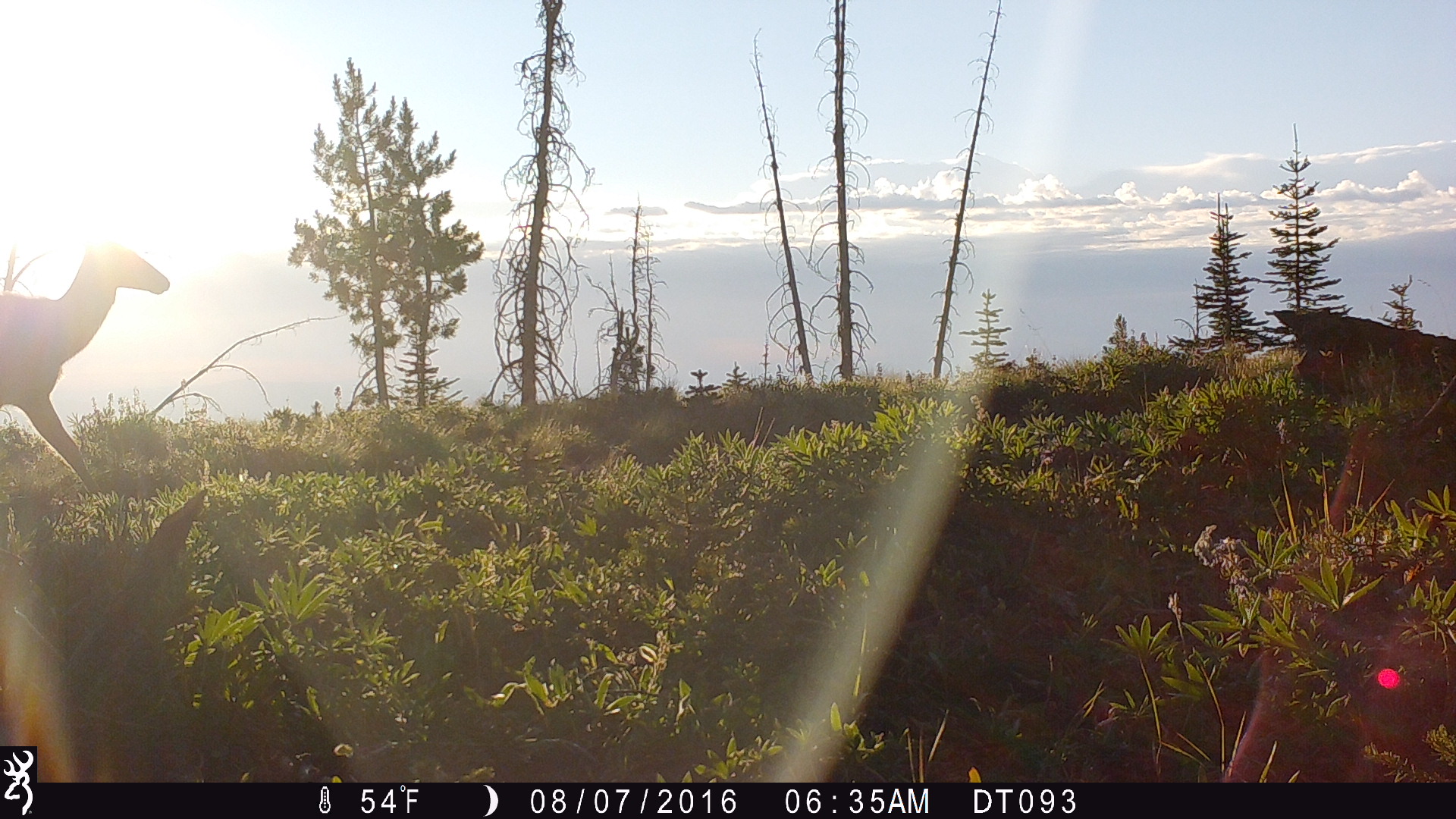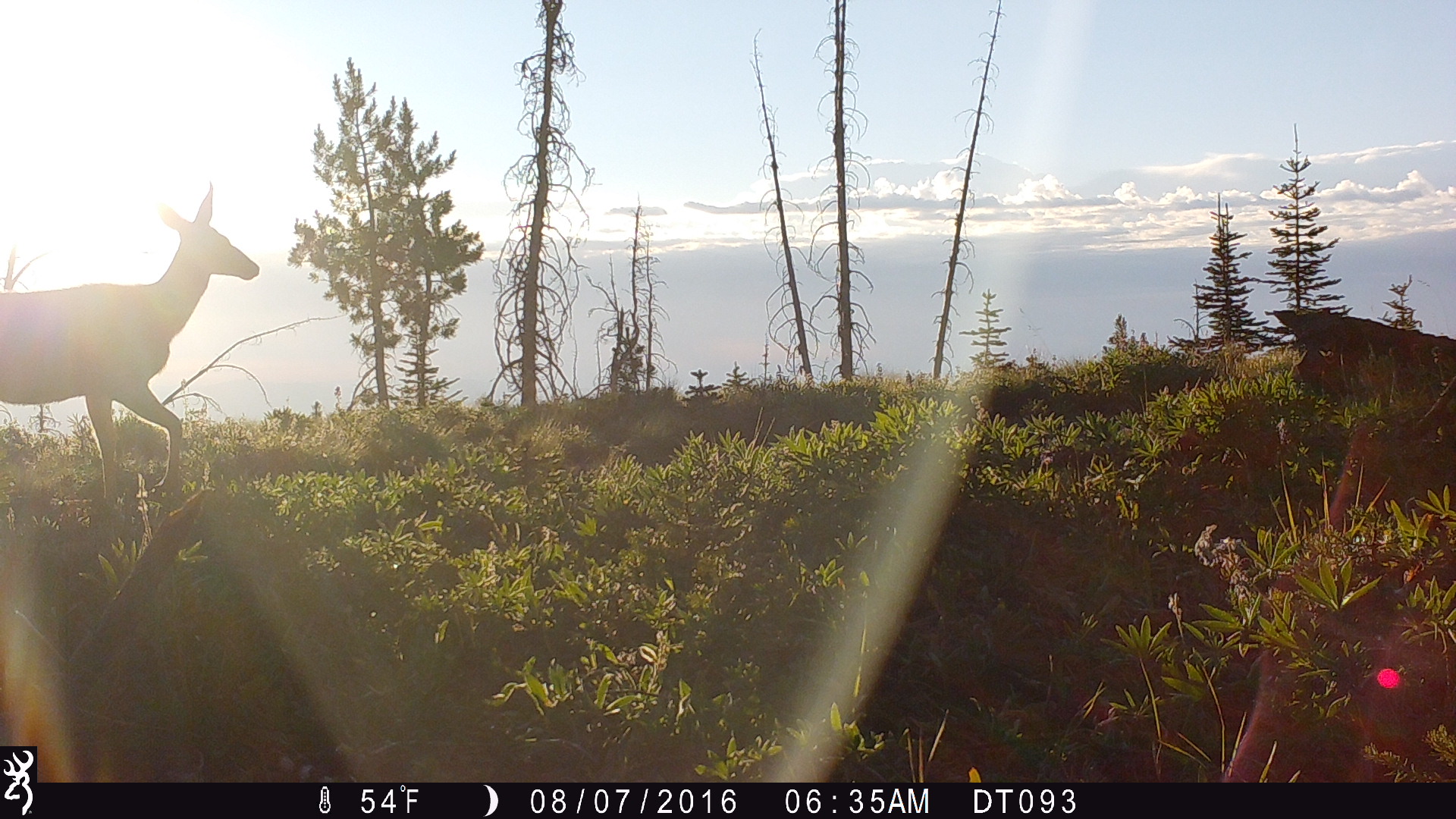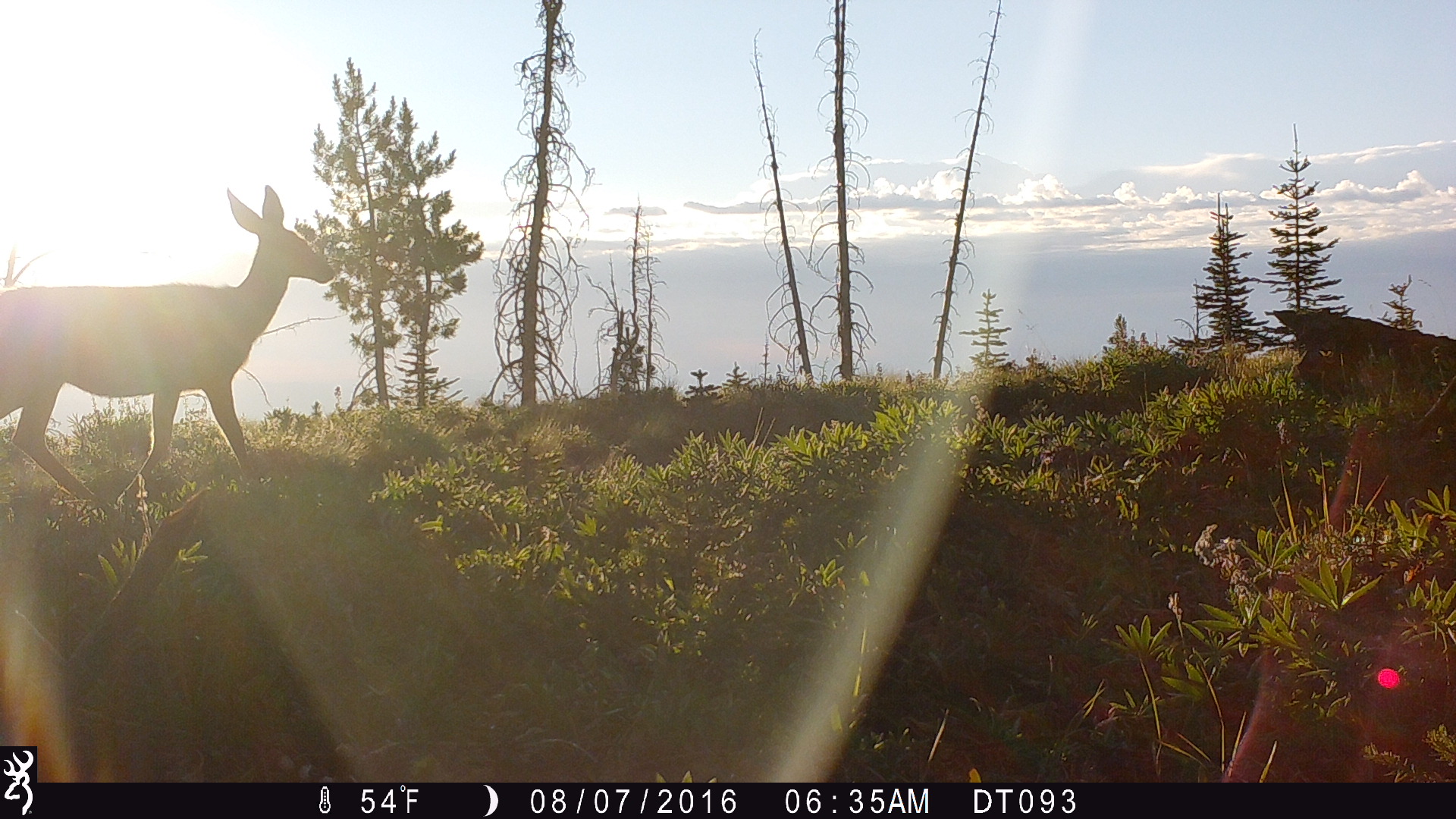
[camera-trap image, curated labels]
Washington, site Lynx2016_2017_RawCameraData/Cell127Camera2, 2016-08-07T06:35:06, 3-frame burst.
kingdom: Animalia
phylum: Chordata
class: Mammalia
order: Artiodactyla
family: Cervidae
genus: Odocoileus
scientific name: Odocoileus hemionus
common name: mule deer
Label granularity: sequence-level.